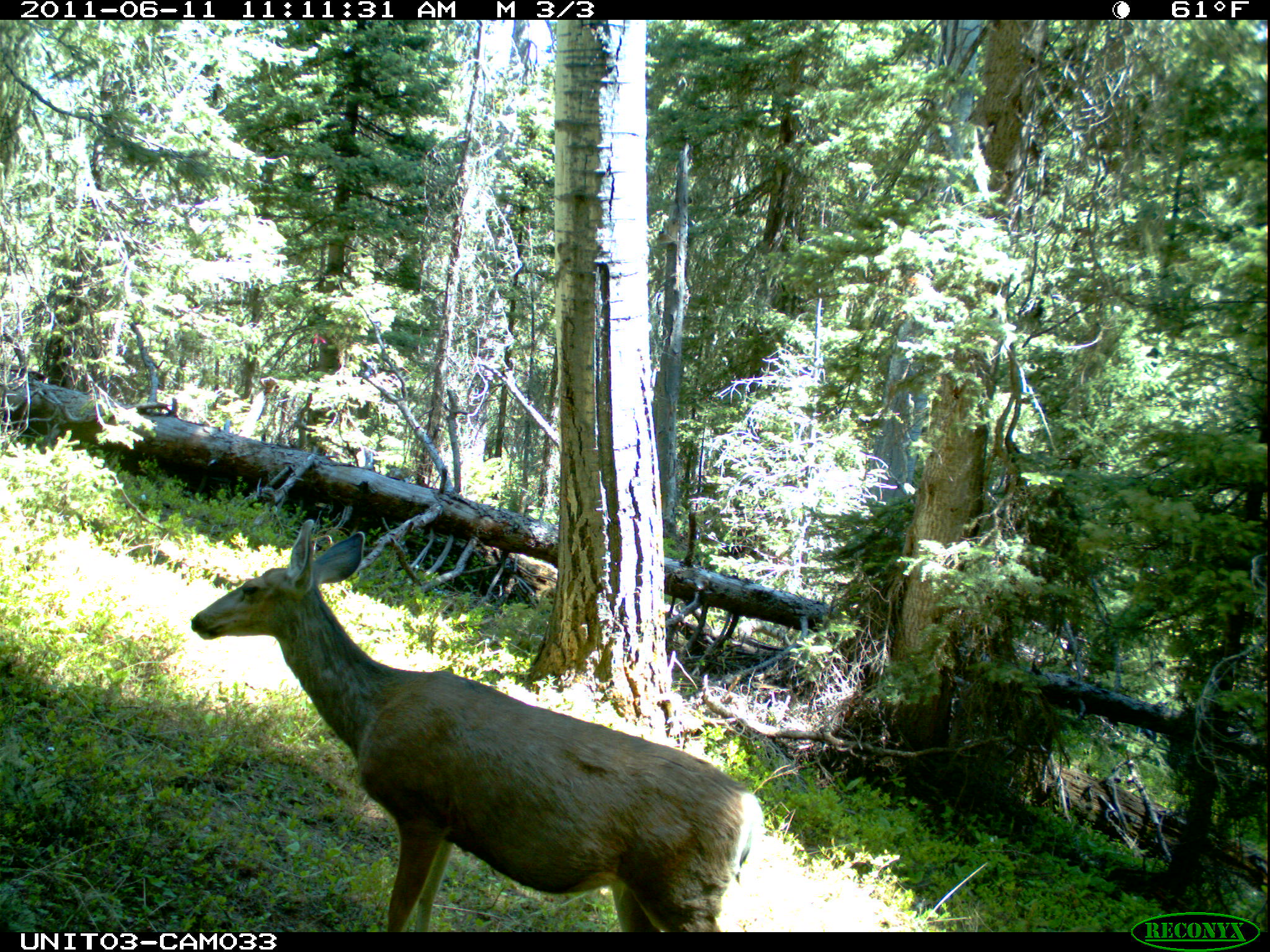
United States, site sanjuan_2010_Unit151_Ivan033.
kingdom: Animalia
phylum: Chordata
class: Mammalia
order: Artiodactyla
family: Cervidae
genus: Odocoileus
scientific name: Odocoileus hemionus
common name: mule deer